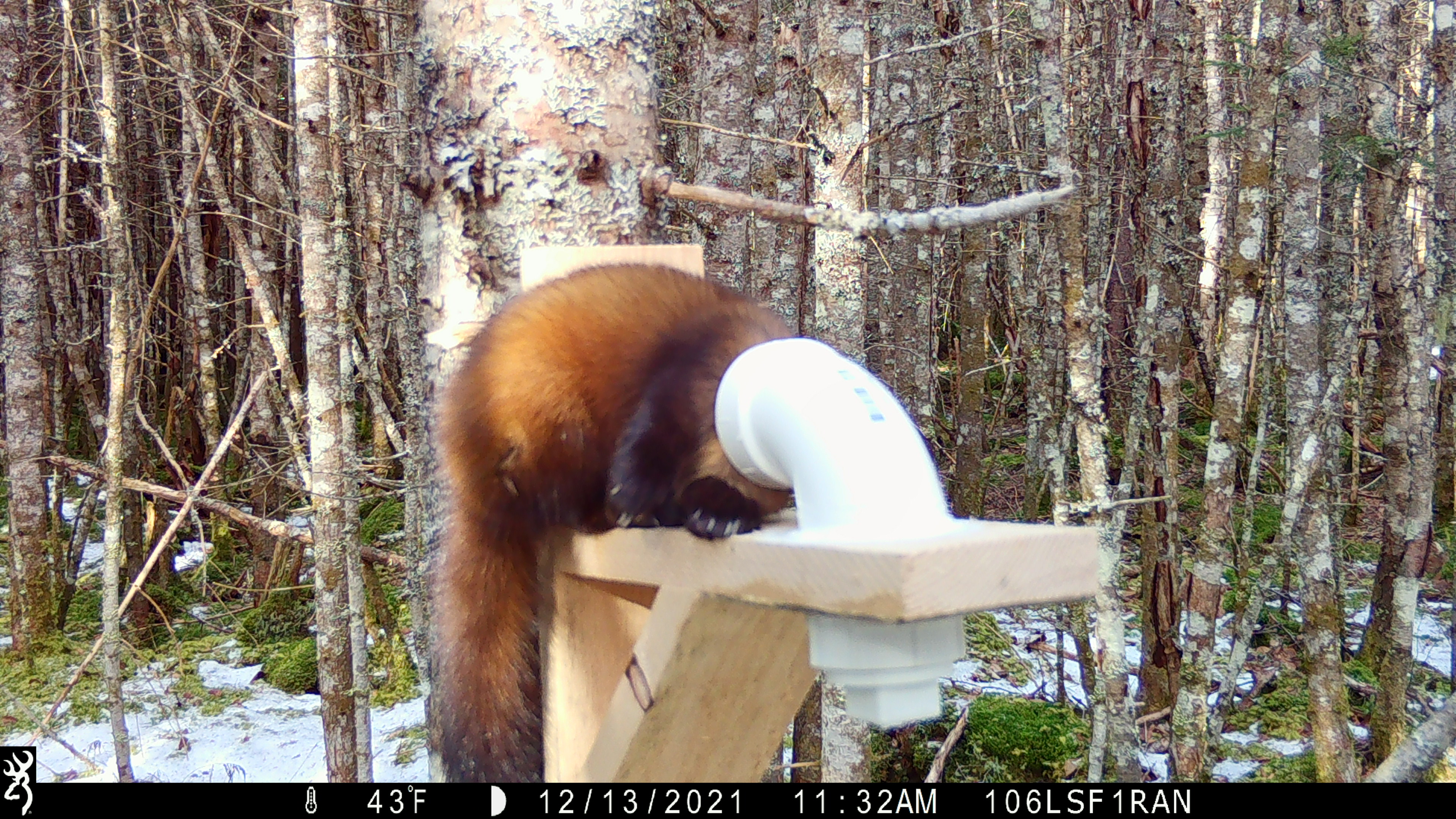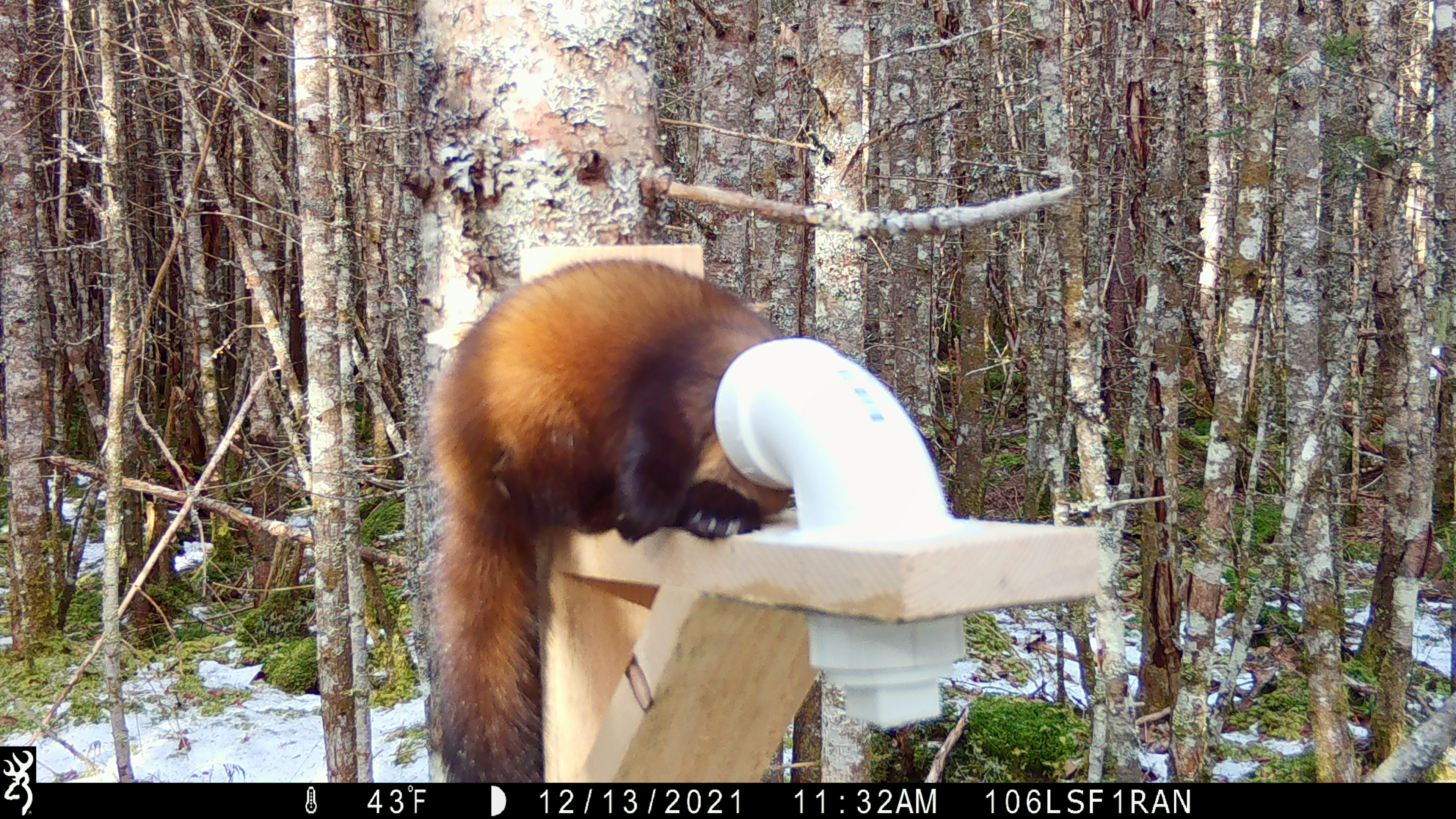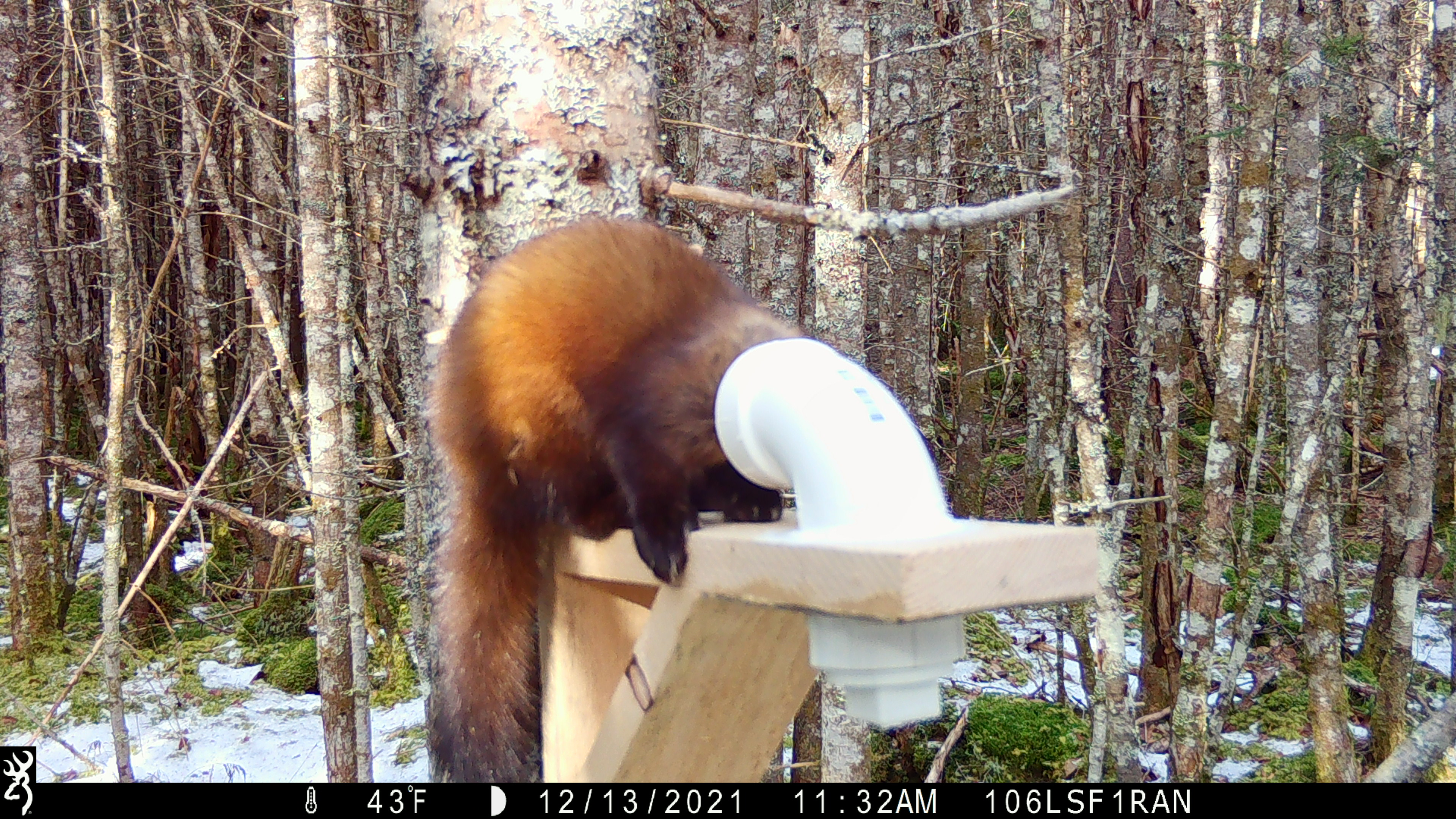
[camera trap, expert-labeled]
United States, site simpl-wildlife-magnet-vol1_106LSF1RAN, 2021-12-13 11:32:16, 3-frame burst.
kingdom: Animalia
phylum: Chordata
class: Mammalia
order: Carnivora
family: Mustelidae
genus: Martes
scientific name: Martes americana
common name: american marten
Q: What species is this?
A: American marten (Martes americana).